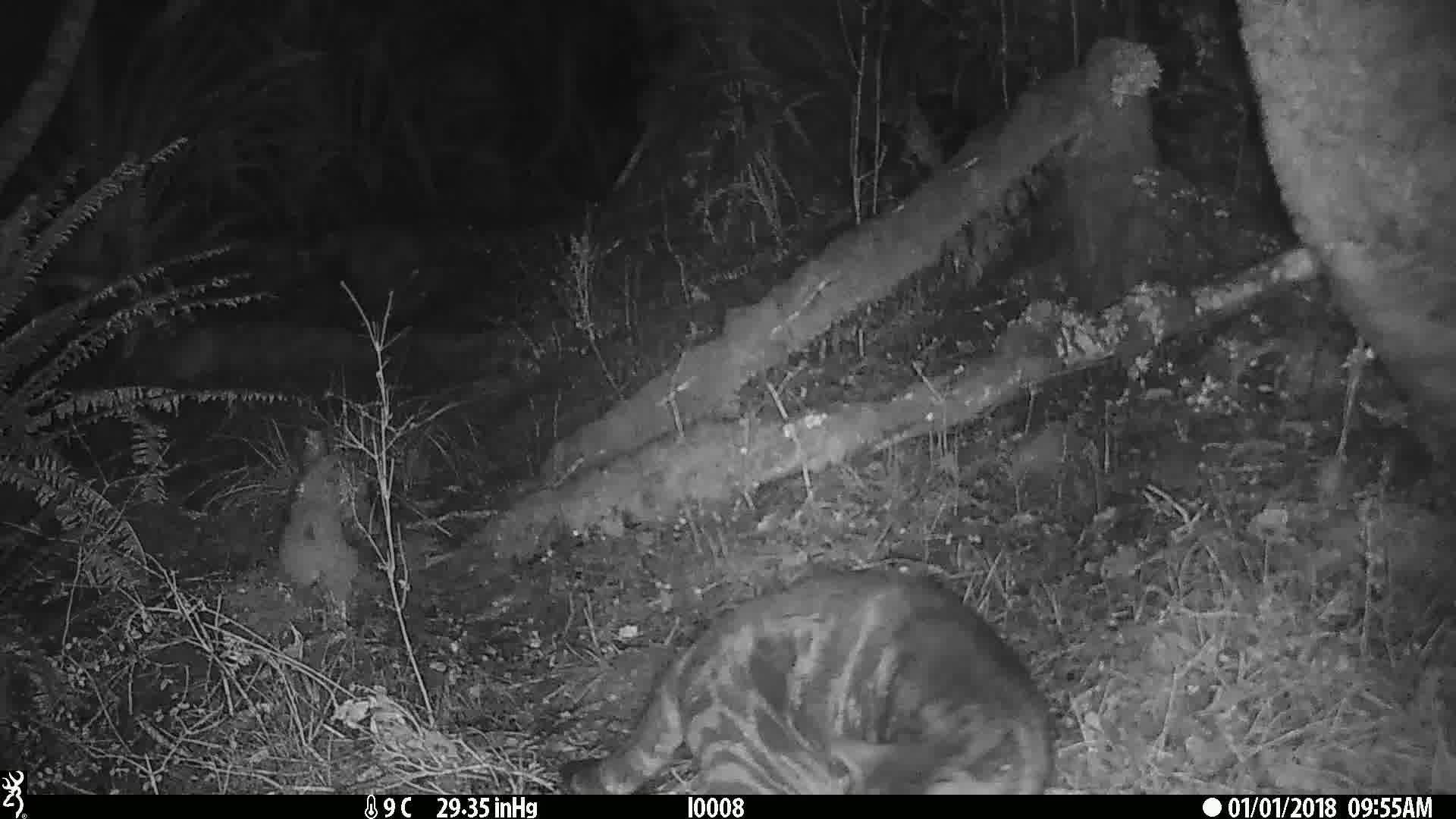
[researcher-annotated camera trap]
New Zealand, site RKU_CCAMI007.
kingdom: Animalia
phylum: Chordata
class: Mammalia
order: Carnivora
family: Felidae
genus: Felis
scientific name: Felis catus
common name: domestic cat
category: cat